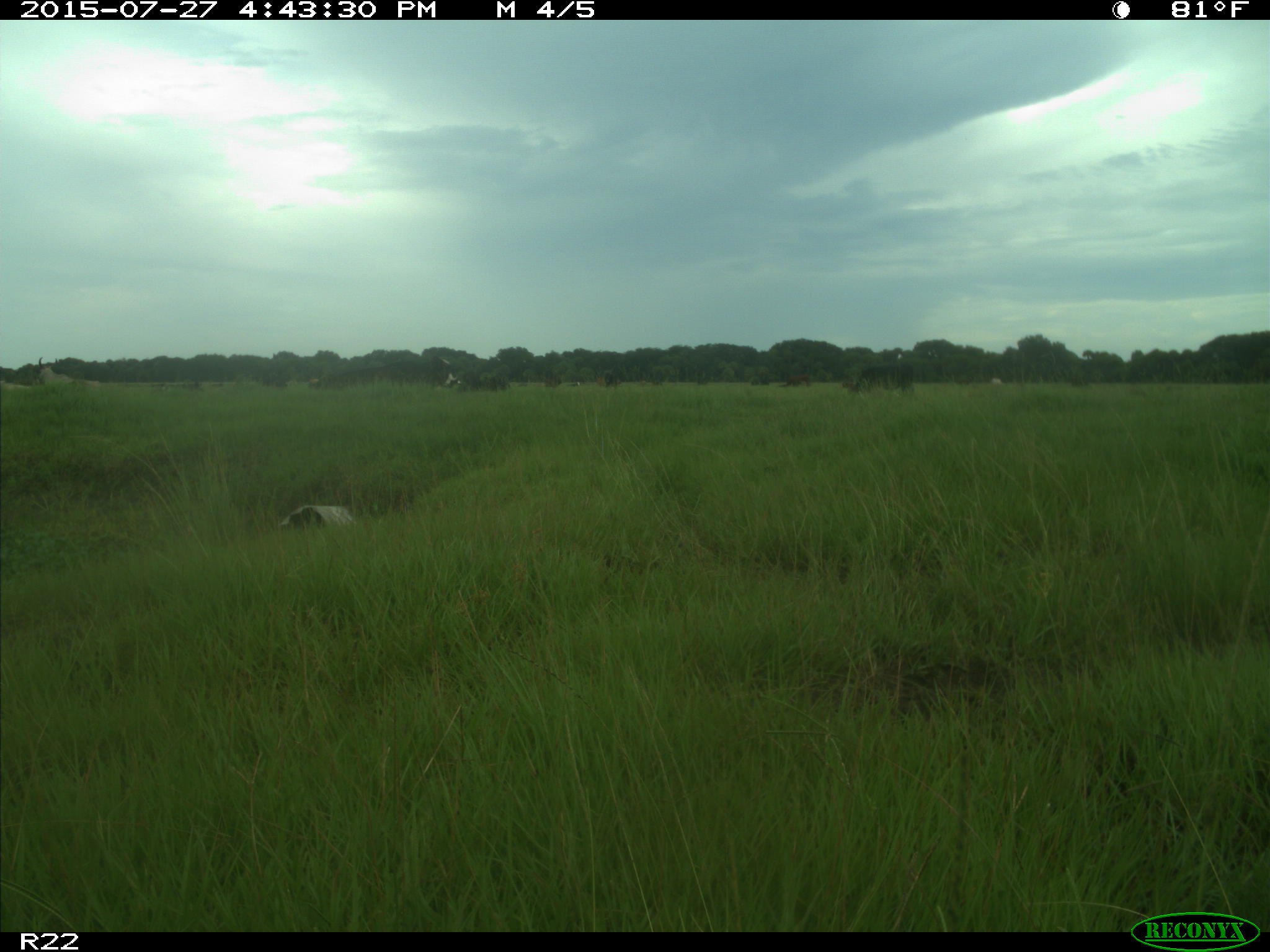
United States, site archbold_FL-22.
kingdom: Animalia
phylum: Chordata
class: Mammalia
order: Artiodactyla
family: Bovidae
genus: Bos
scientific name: Bos taurus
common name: domestic cow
Bos taurus (domestic cow).